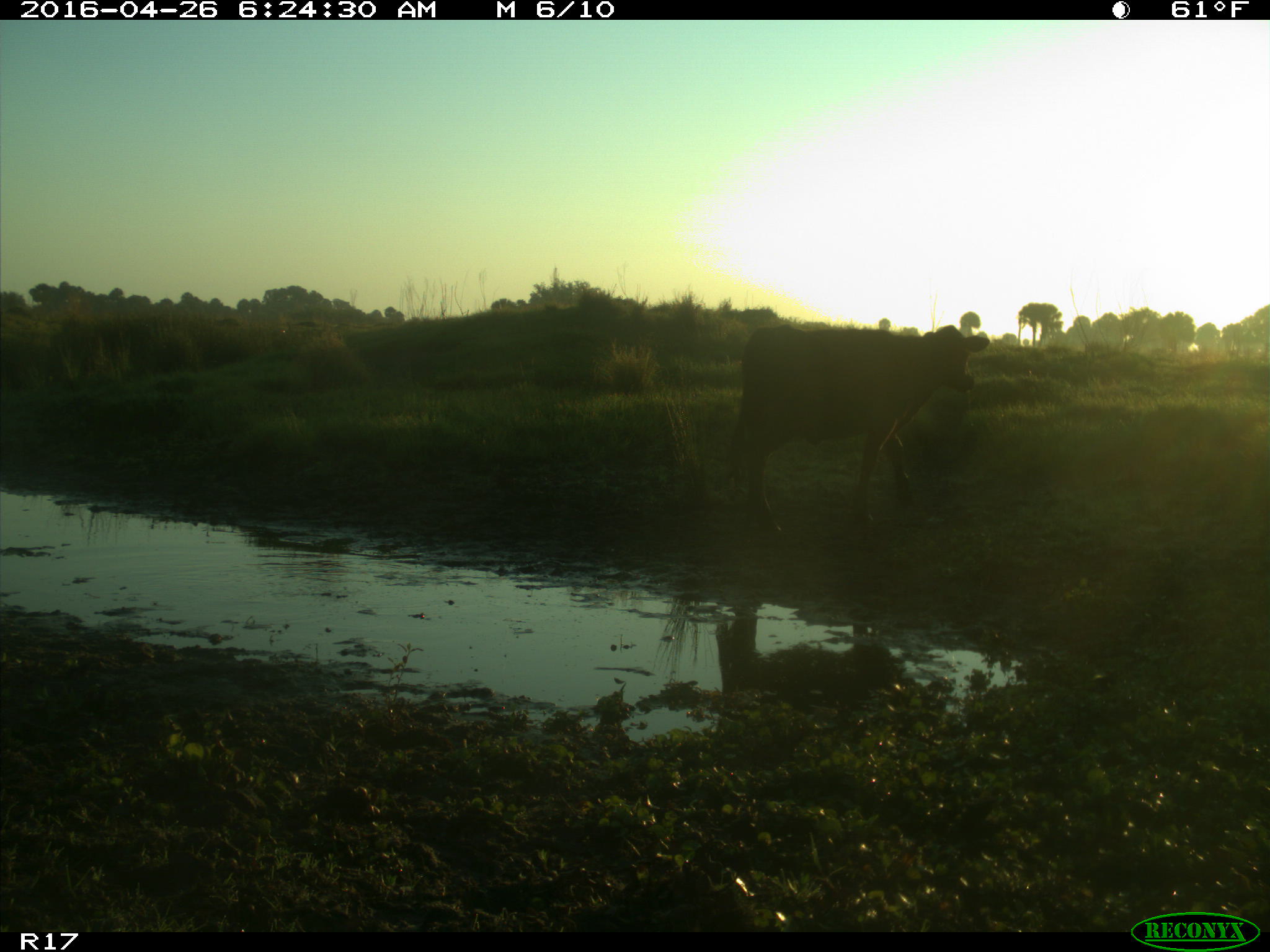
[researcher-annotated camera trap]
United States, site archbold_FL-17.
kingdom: Animalia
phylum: Chordata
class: Mammalia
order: Artiodactyla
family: Bovidae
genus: Bos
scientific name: Bos taurus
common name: domestic cow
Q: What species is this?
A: Bos taurus (domestic cow).